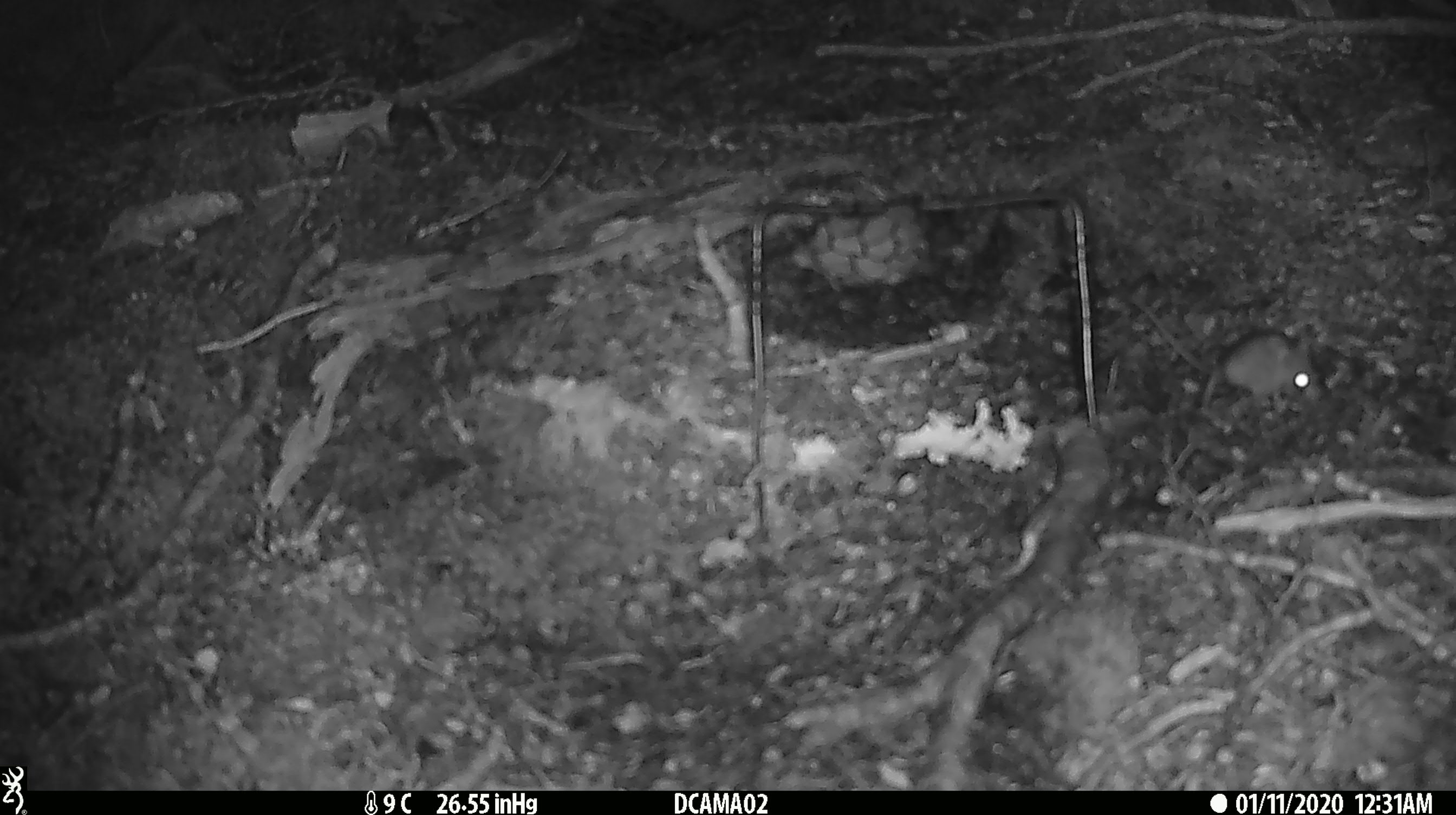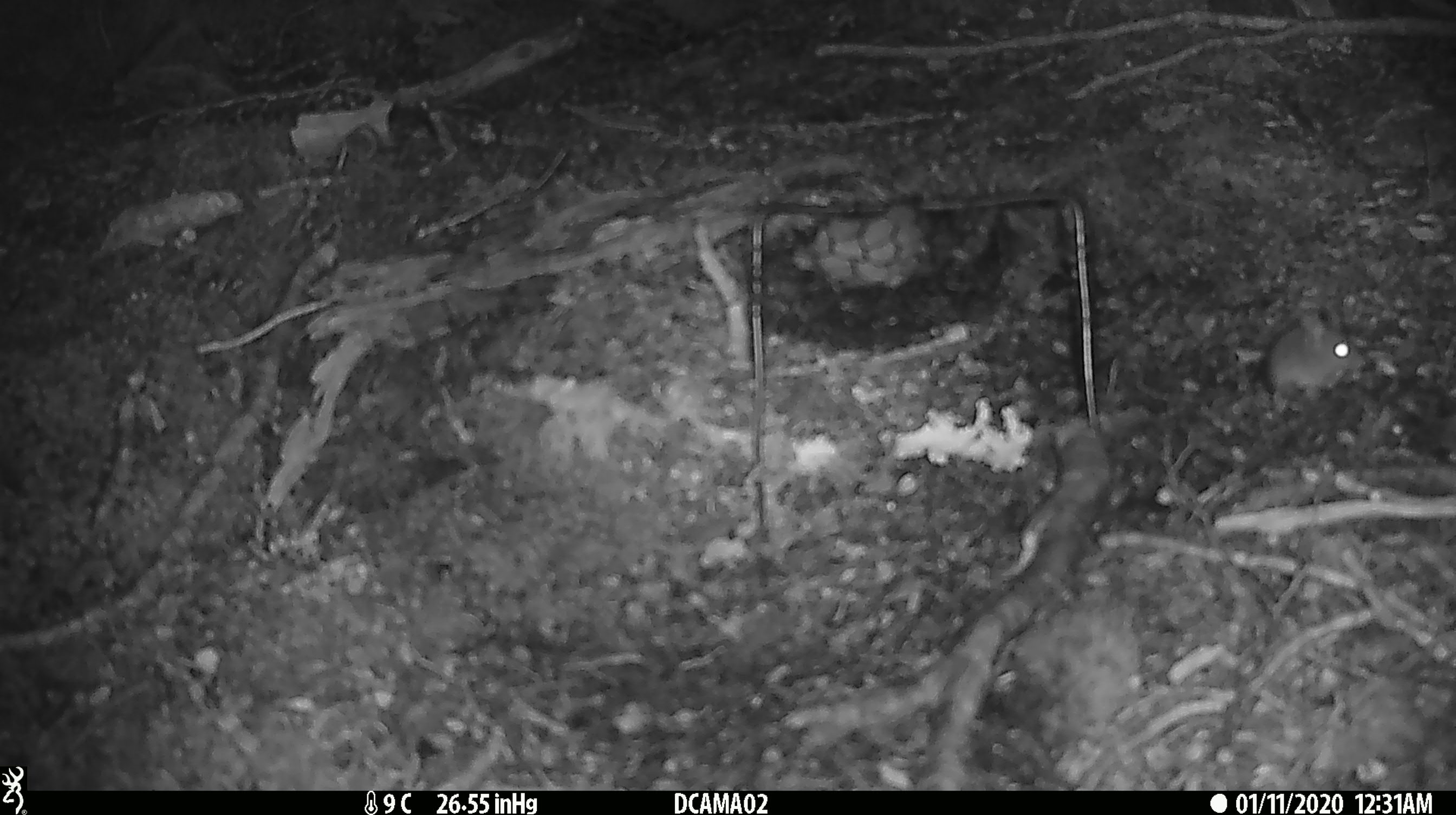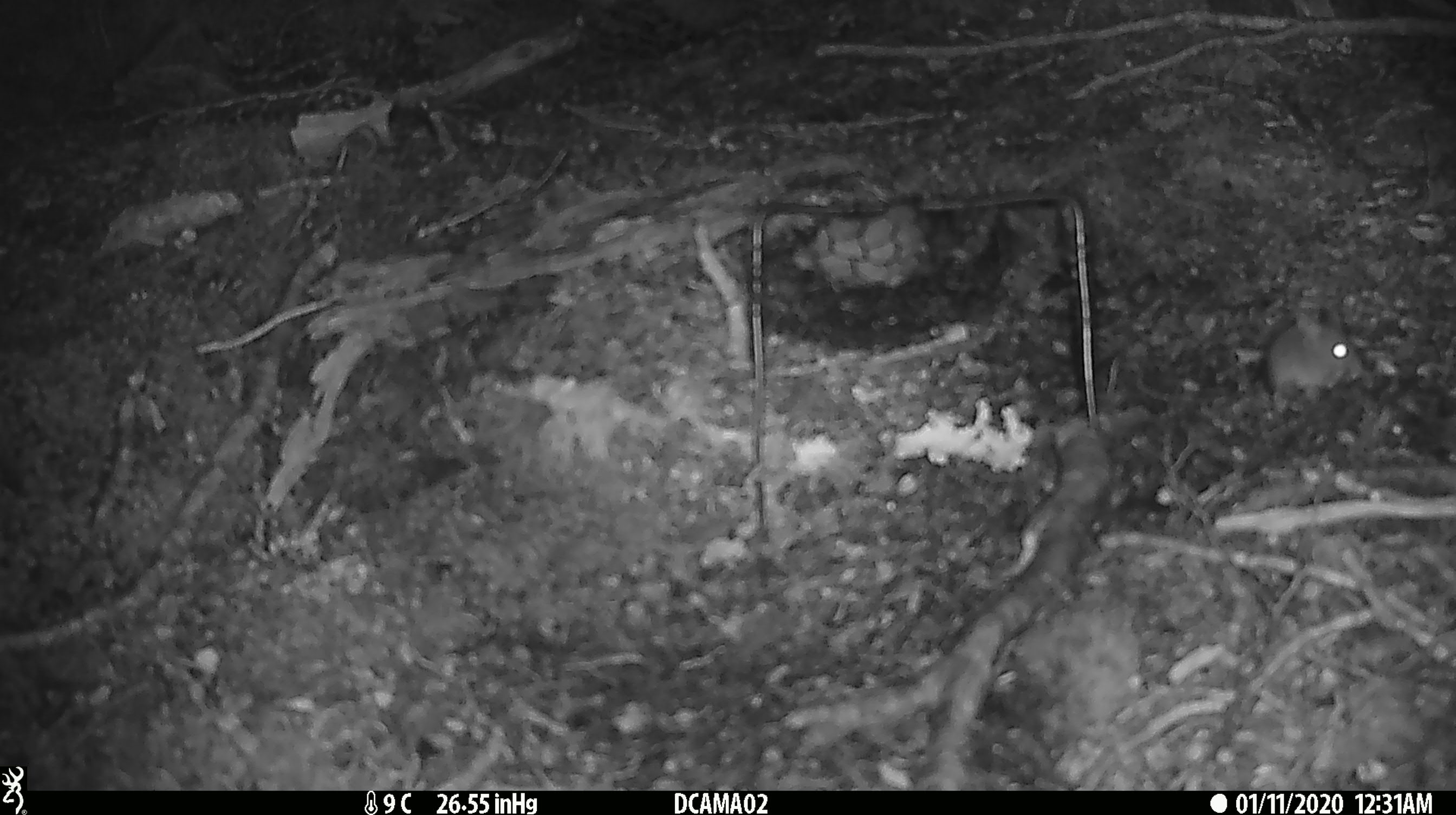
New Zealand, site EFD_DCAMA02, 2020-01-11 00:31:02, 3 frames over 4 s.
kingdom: Animalia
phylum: Chordata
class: Mammalia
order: Rodentia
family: Muridae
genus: Mus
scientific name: Mus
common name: mouse